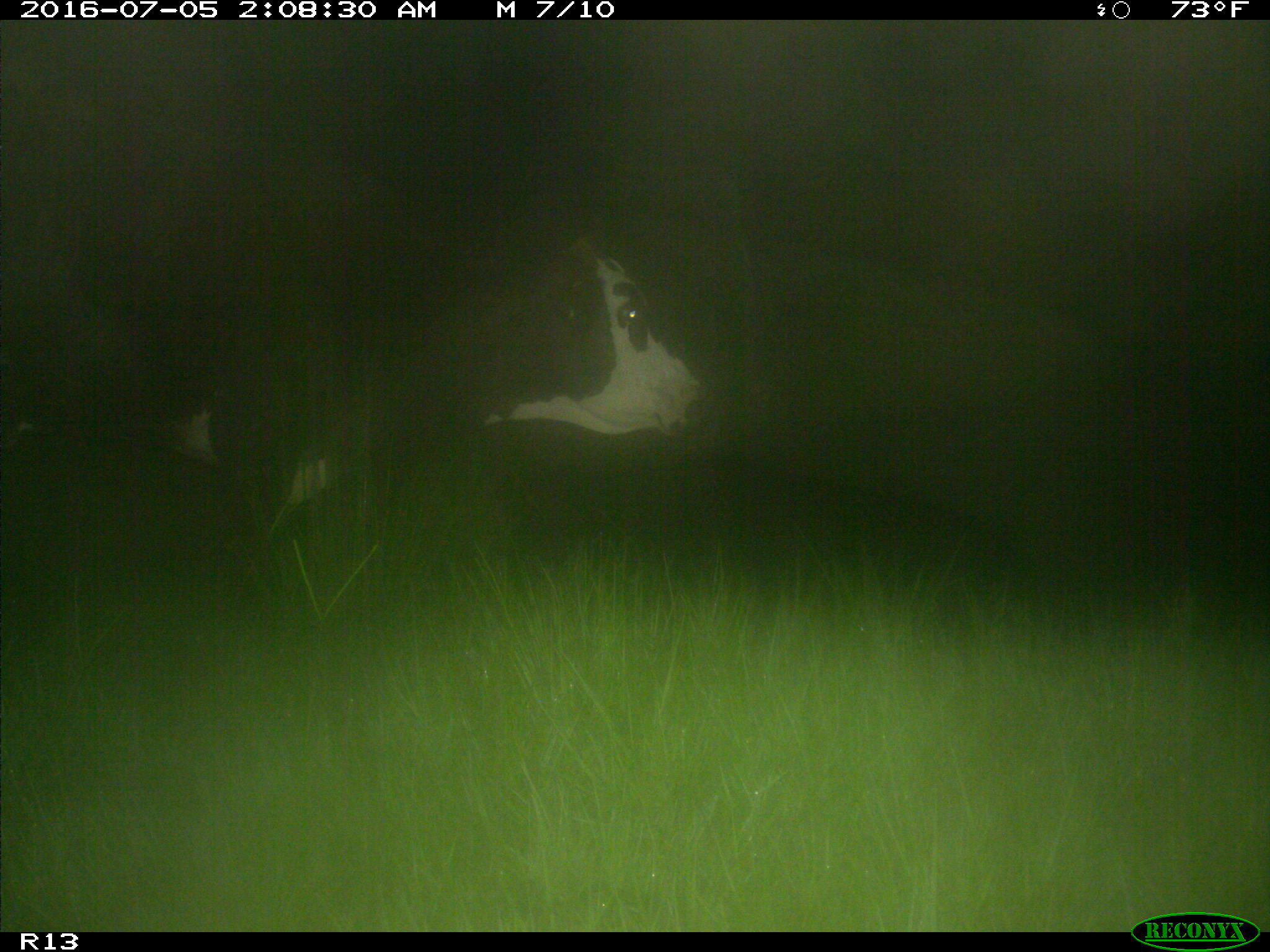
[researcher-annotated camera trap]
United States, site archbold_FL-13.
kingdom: Animalia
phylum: Chordata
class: Mammalia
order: Artiodactyla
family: Bovidae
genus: Bos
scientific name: Bos taurus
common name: domestic cow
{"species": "Bos taurus (domestic cow)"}